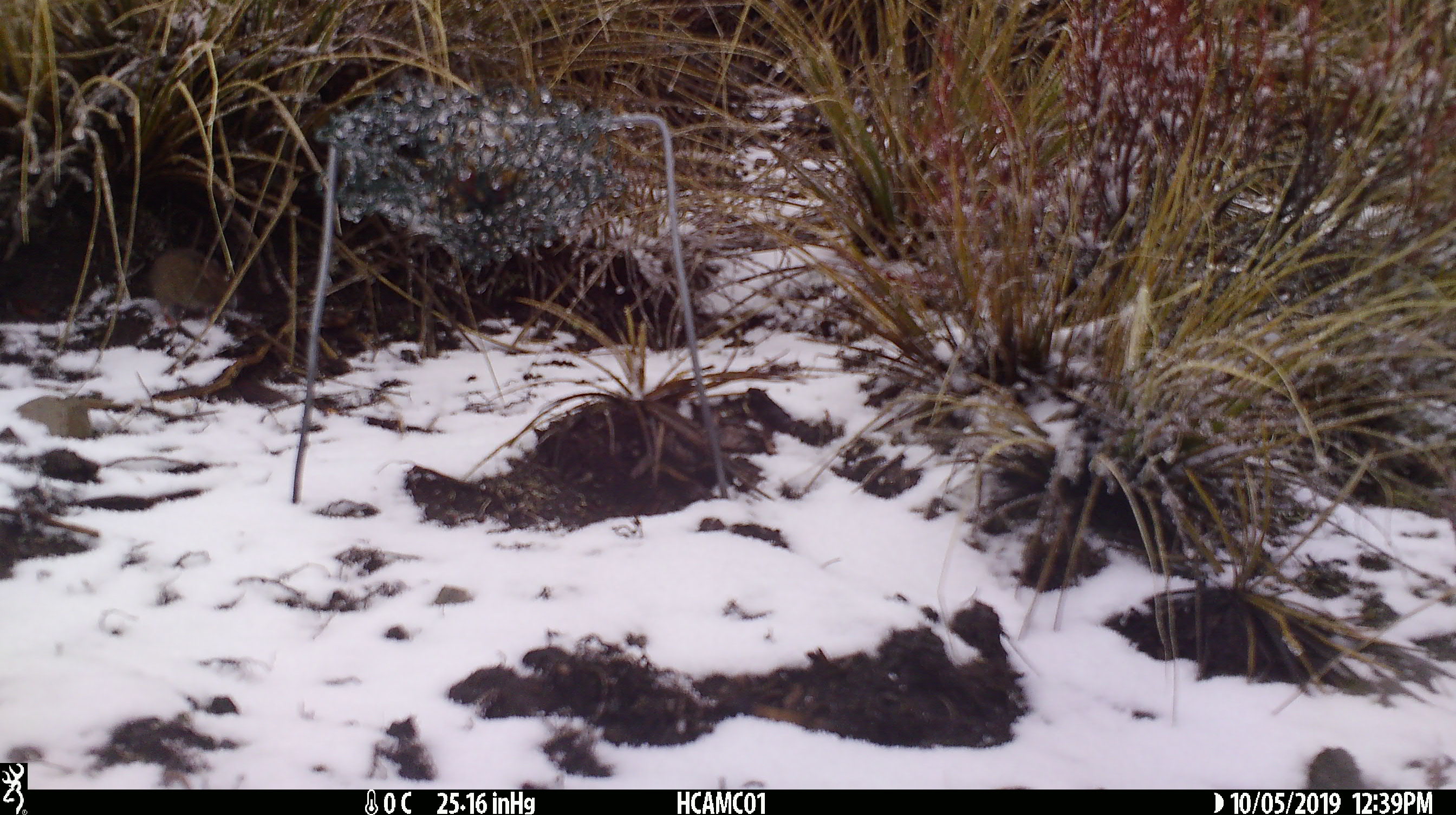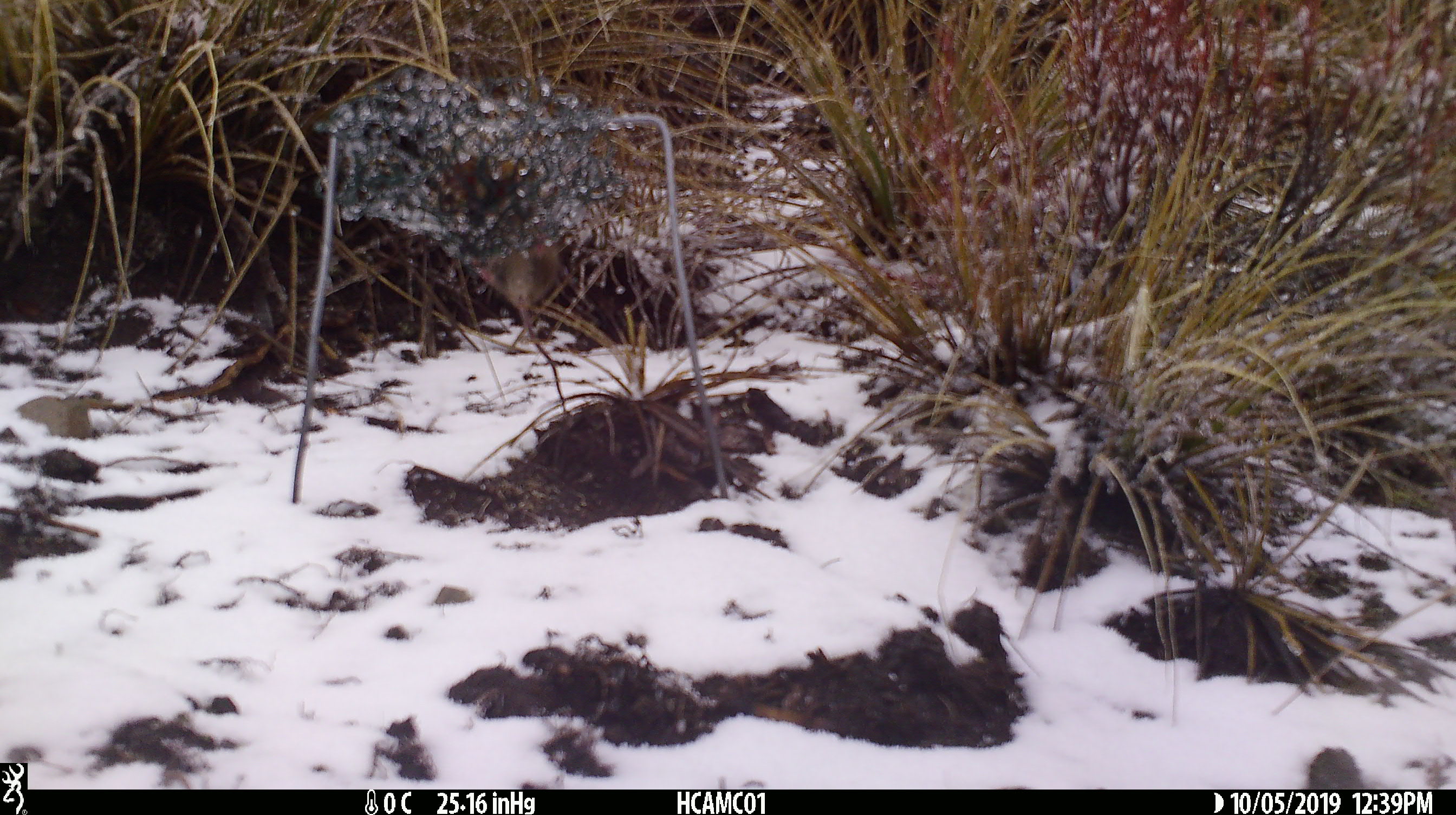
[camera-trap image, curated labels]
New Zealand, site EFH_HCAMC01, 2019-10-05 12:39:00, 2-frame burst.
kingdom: Animalia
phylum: Chordata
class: Mammalia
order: Rodentia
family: Muridae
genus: Mus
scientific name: Mus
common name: mouse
Mouse (Mus).